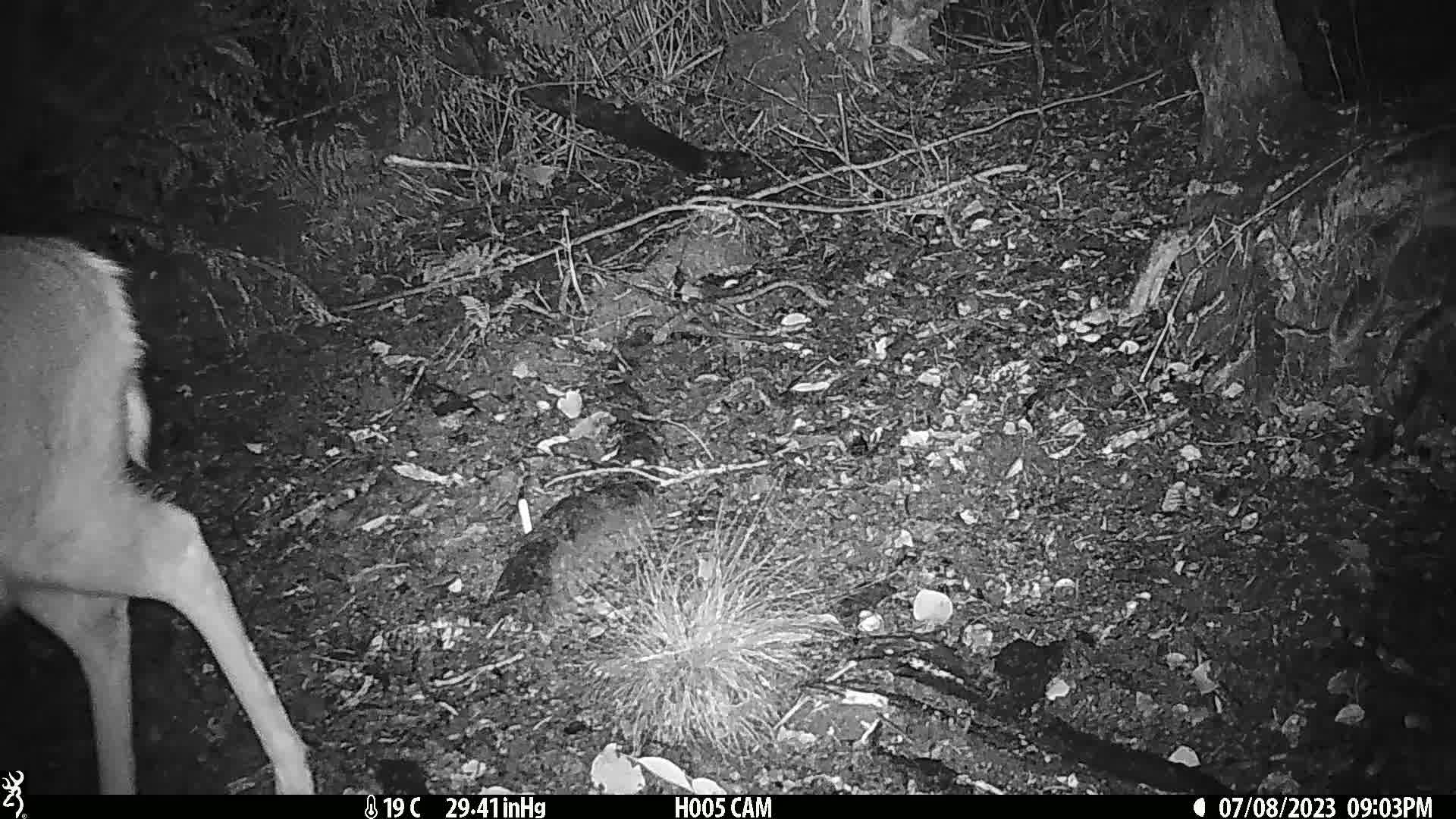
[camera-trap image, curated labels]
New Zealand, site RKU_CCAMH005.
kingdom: Animalia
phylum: Chordata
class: Mammalia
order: Artiodactyla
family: Cervidae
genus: Odocoileus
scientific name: Odocoileus virginianus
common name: white-tailed deer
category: white tailed deer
White tailed deer (white-tailed deer) (Odocoileus virginianus).